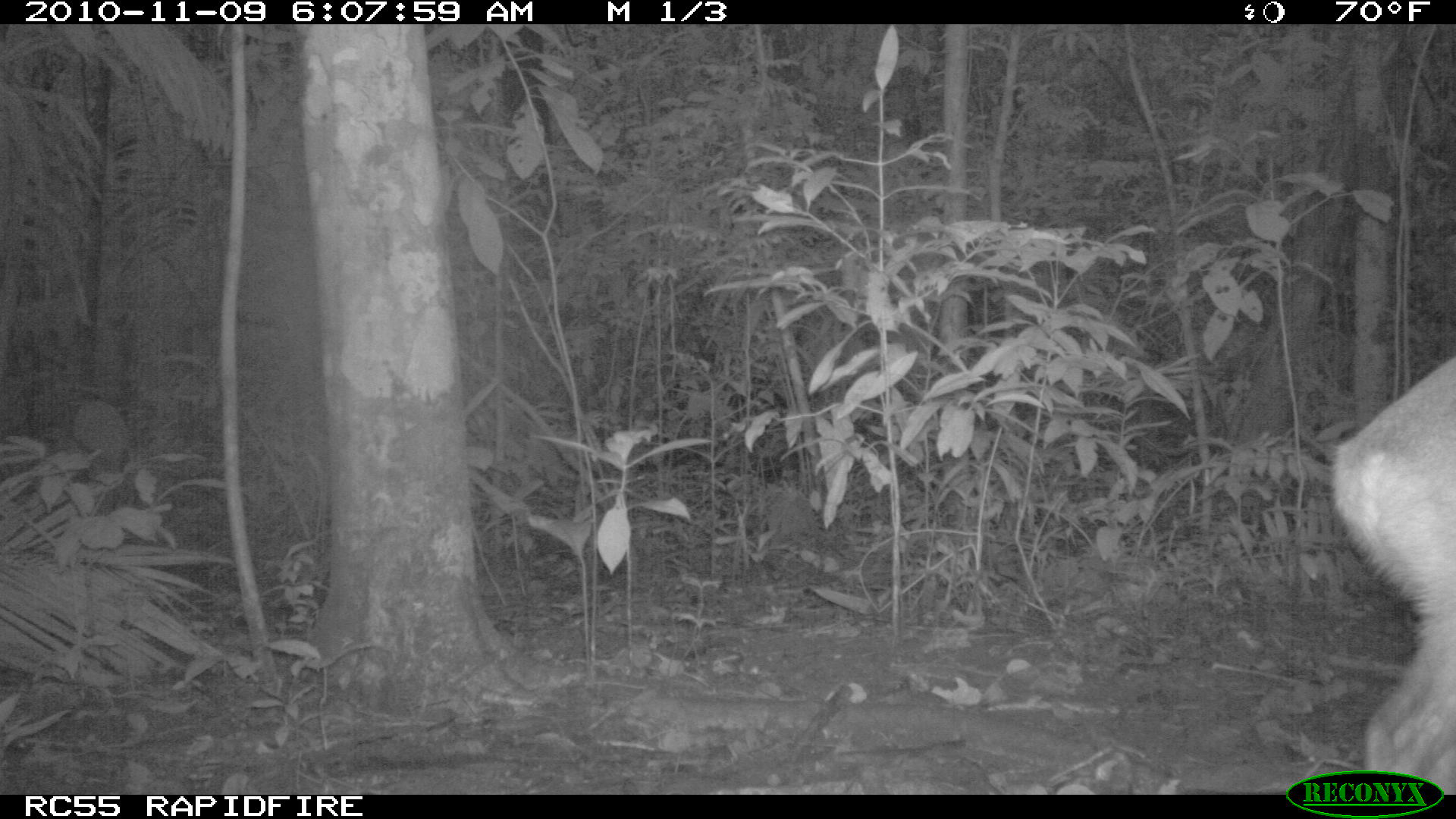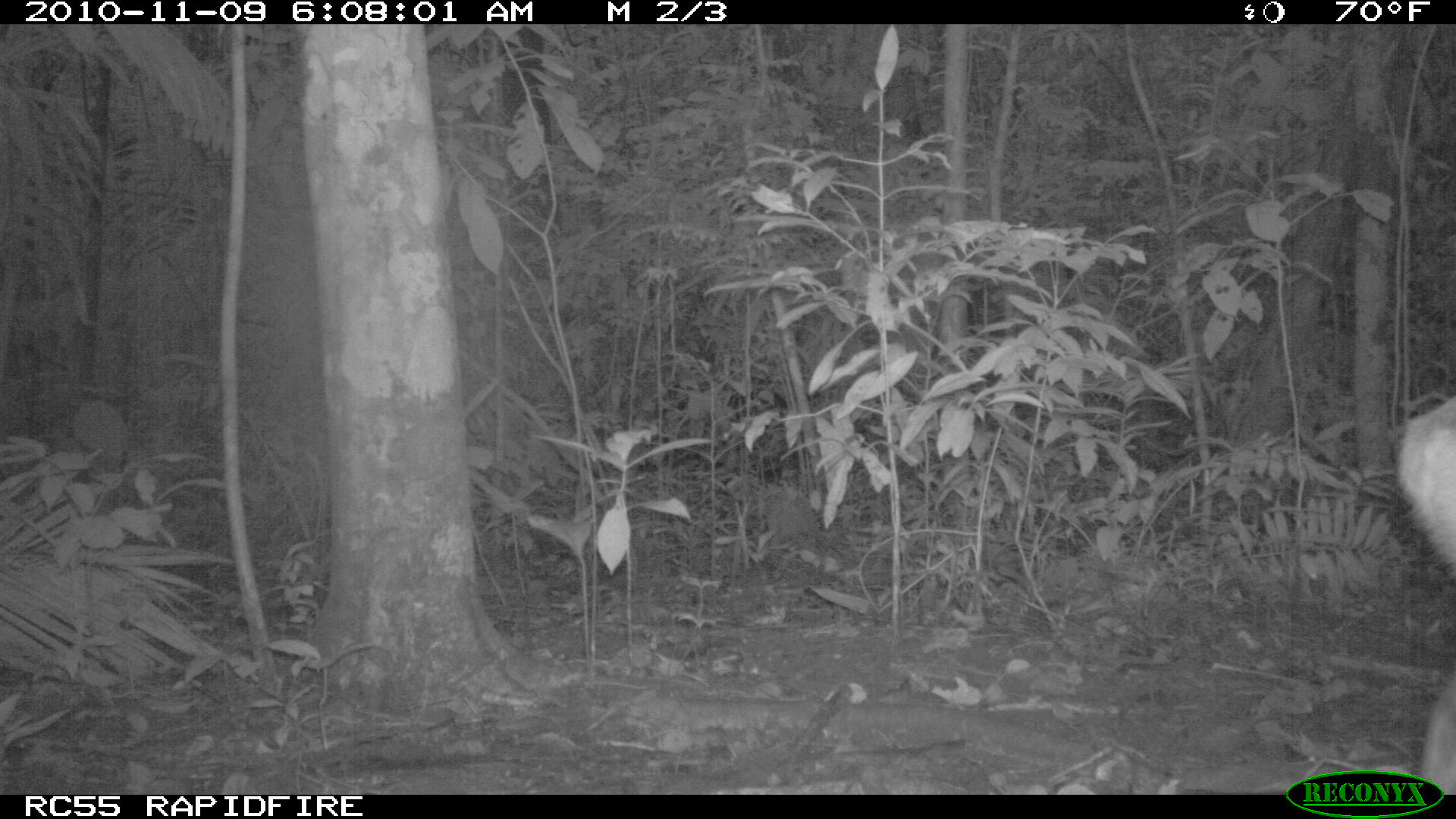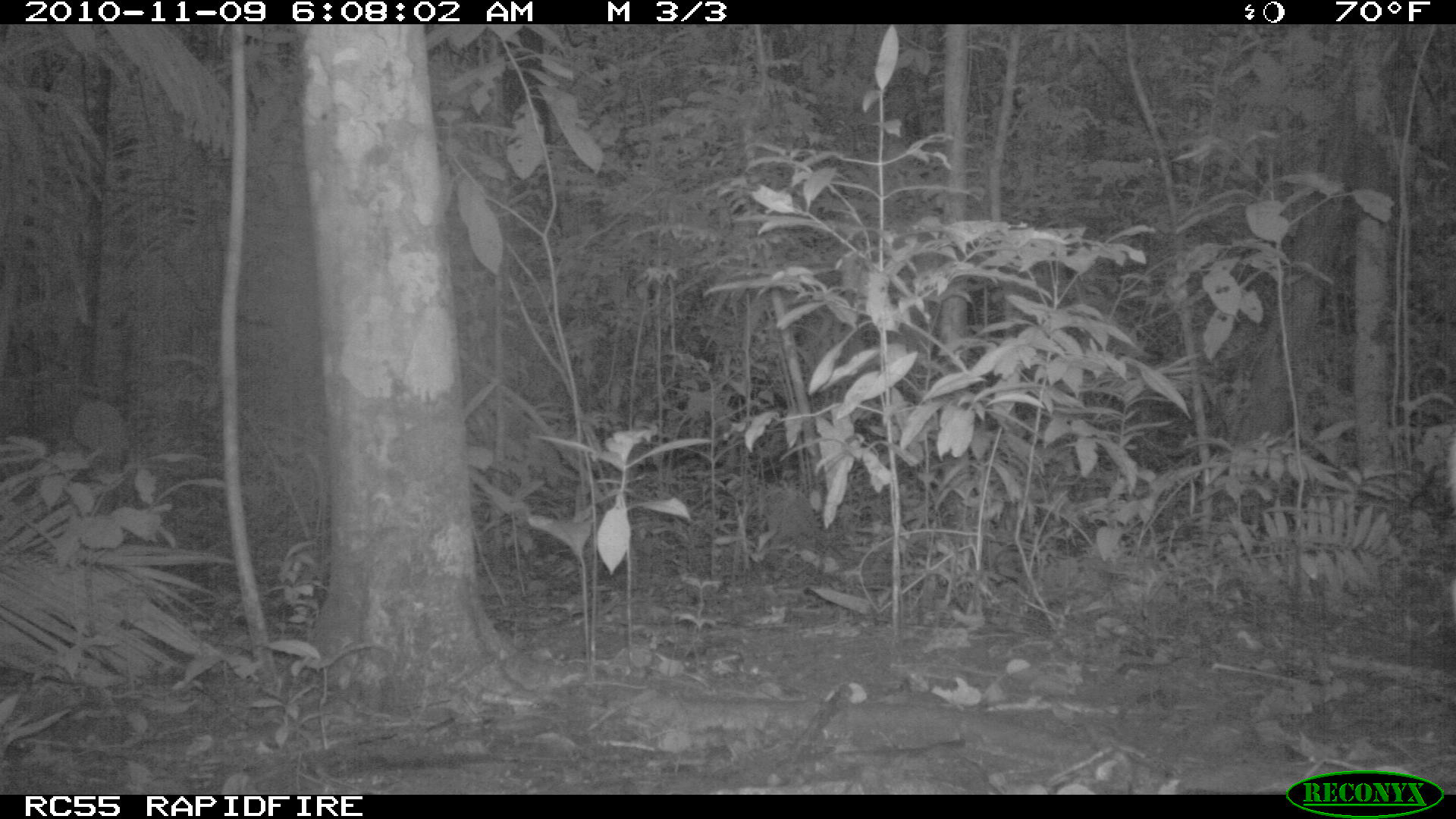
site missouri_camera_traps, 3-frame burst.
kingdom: Animalia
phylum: Chordata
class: Mammalia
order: Artiodactyla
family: Cervidae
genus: Odocoileus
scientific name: Odocoileus virginianus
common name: white-tailed deer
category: white tailed deer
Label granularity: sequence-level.